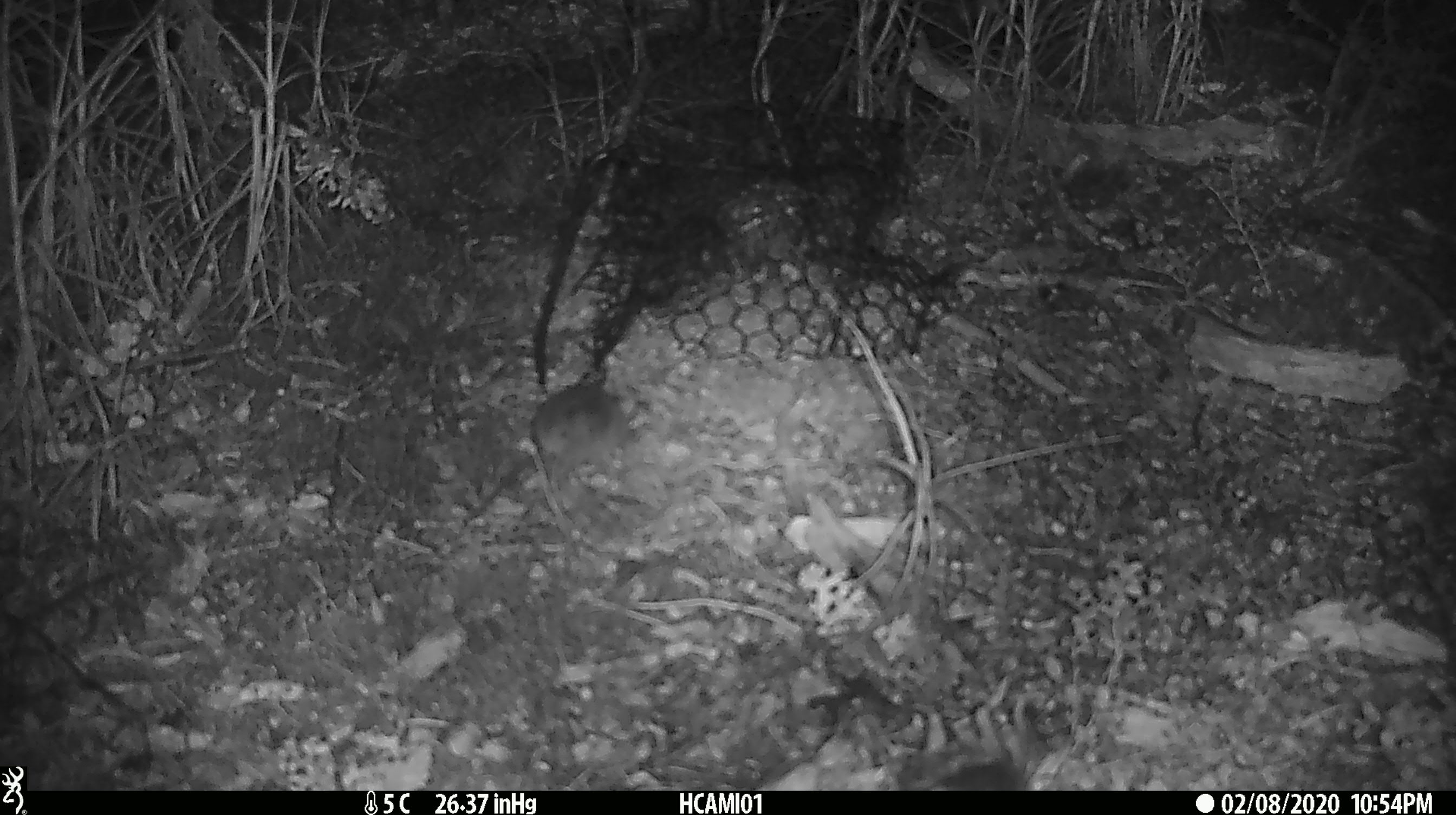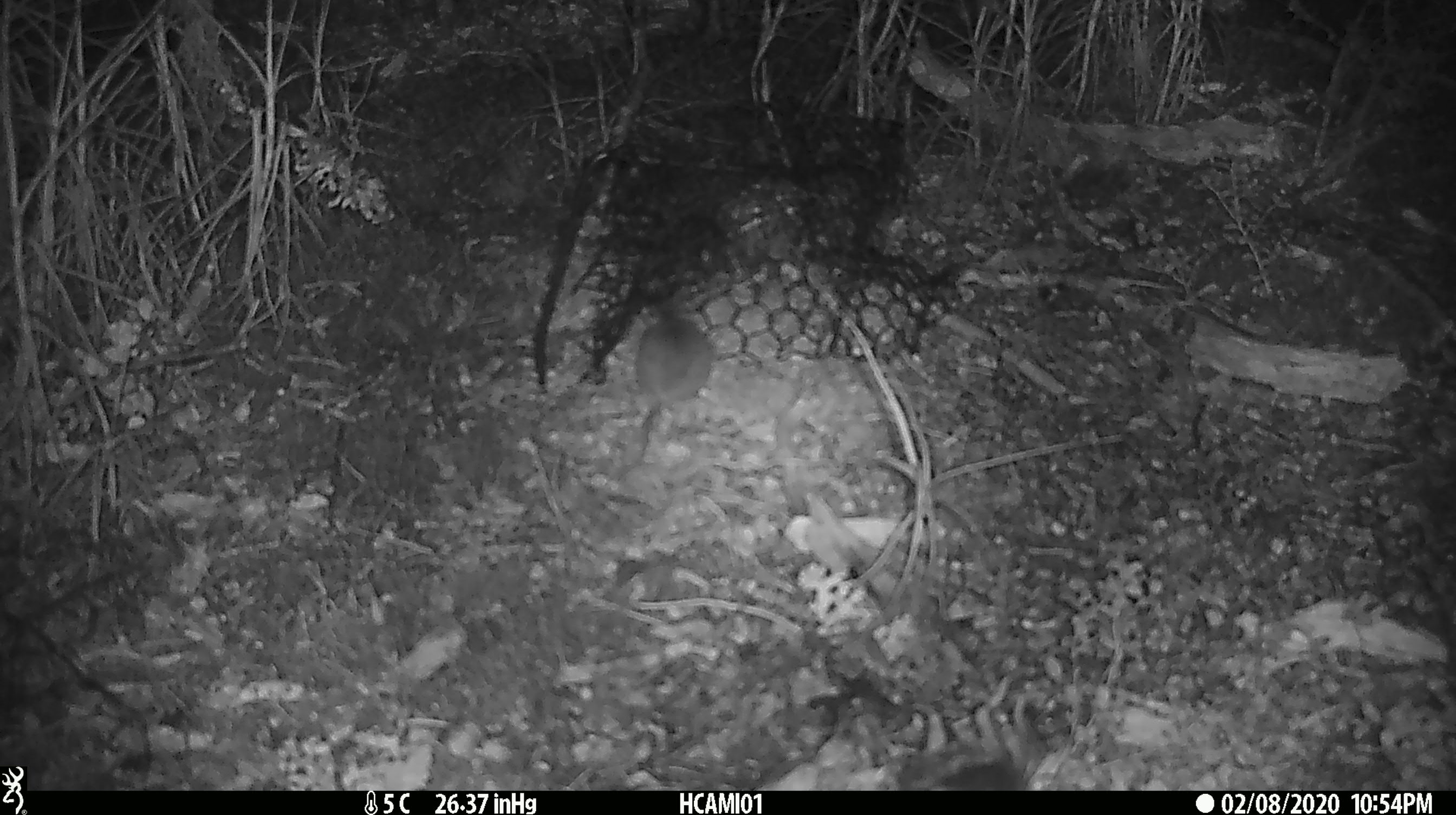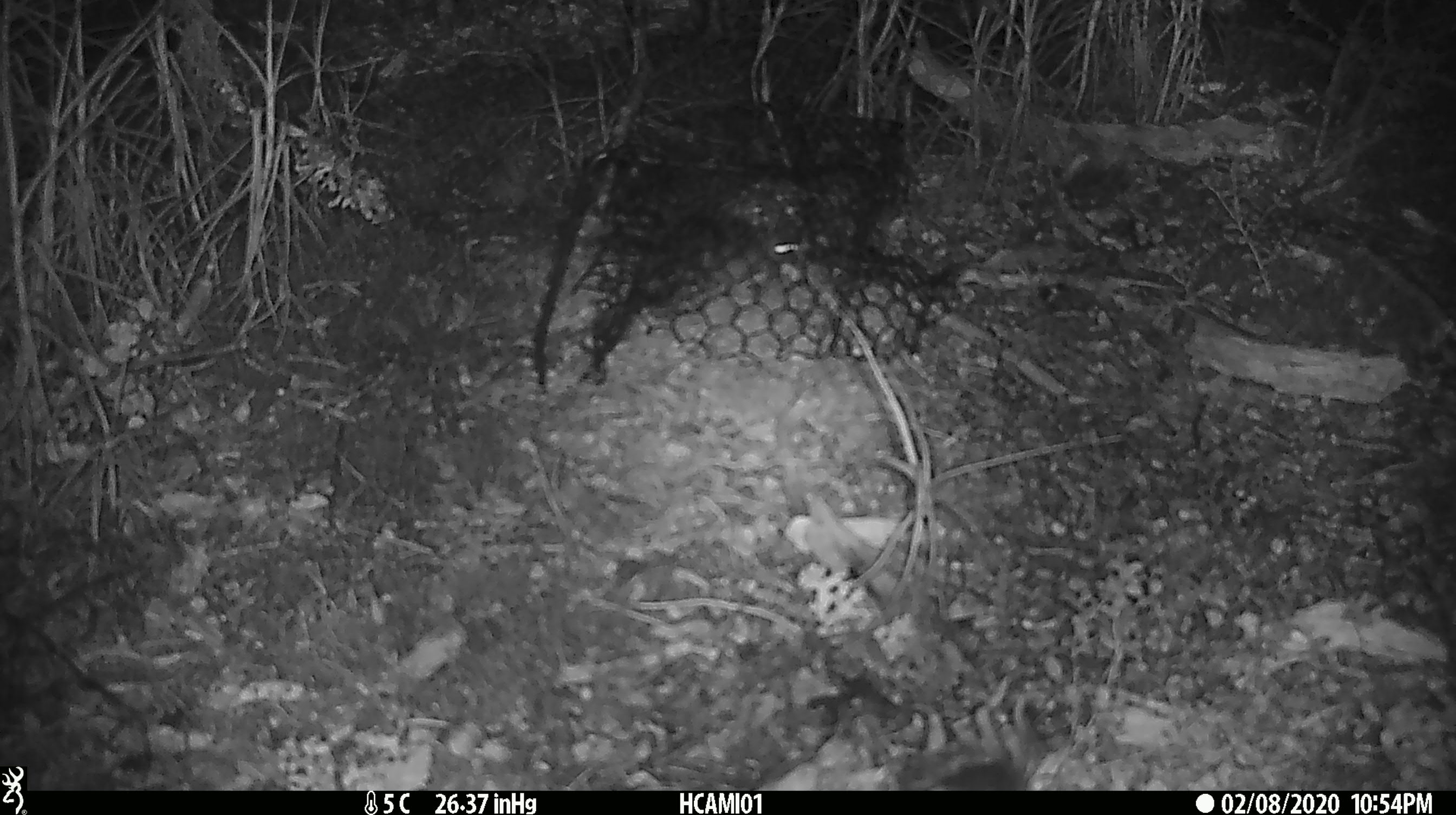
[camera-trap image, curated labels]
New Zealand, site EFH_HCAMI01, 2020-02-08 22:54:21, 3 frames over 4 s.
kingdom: Animalia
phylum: Chordata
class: Mammalia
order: Rodentia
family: Muridae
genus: Mus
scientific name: Mus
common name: mouse